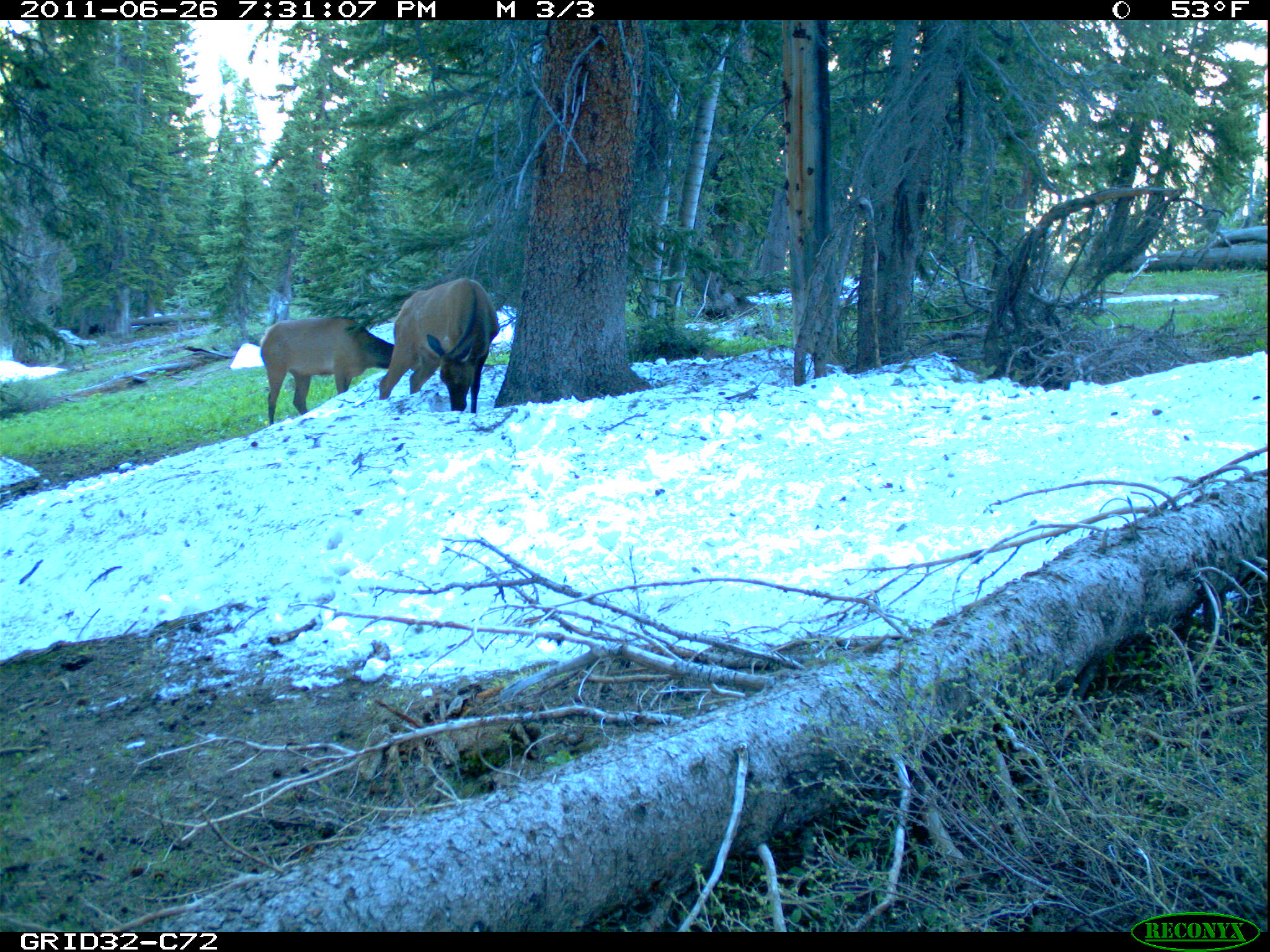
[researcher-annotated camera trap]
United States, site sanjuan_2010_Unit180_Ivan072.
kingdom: Animalia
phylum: Chordata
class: Mammalia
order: Artiodactyla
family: Cervidae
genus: Cervus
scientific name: Cervus elaphus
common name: red deer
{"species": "Cervus elaphus (red deer)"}